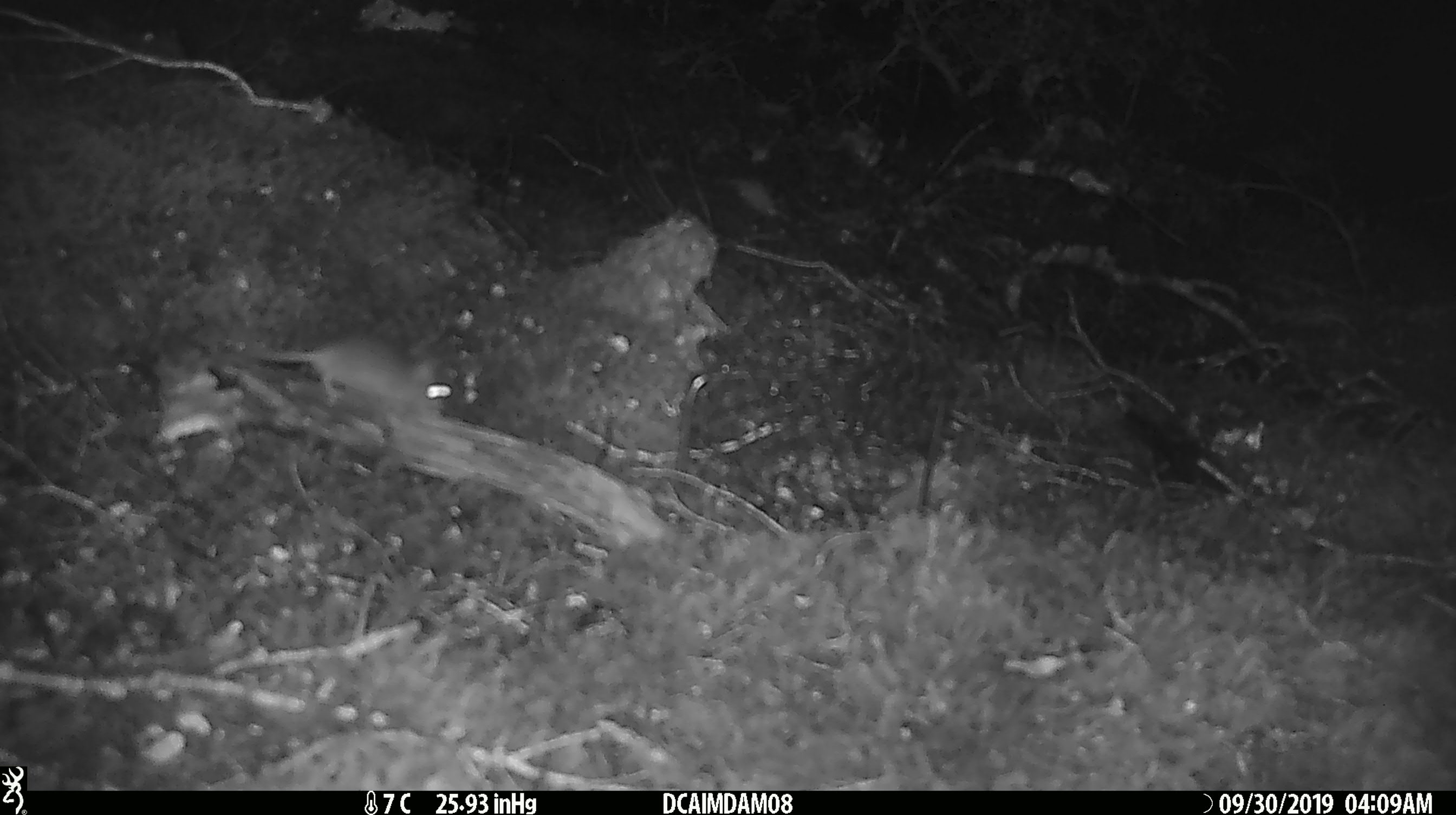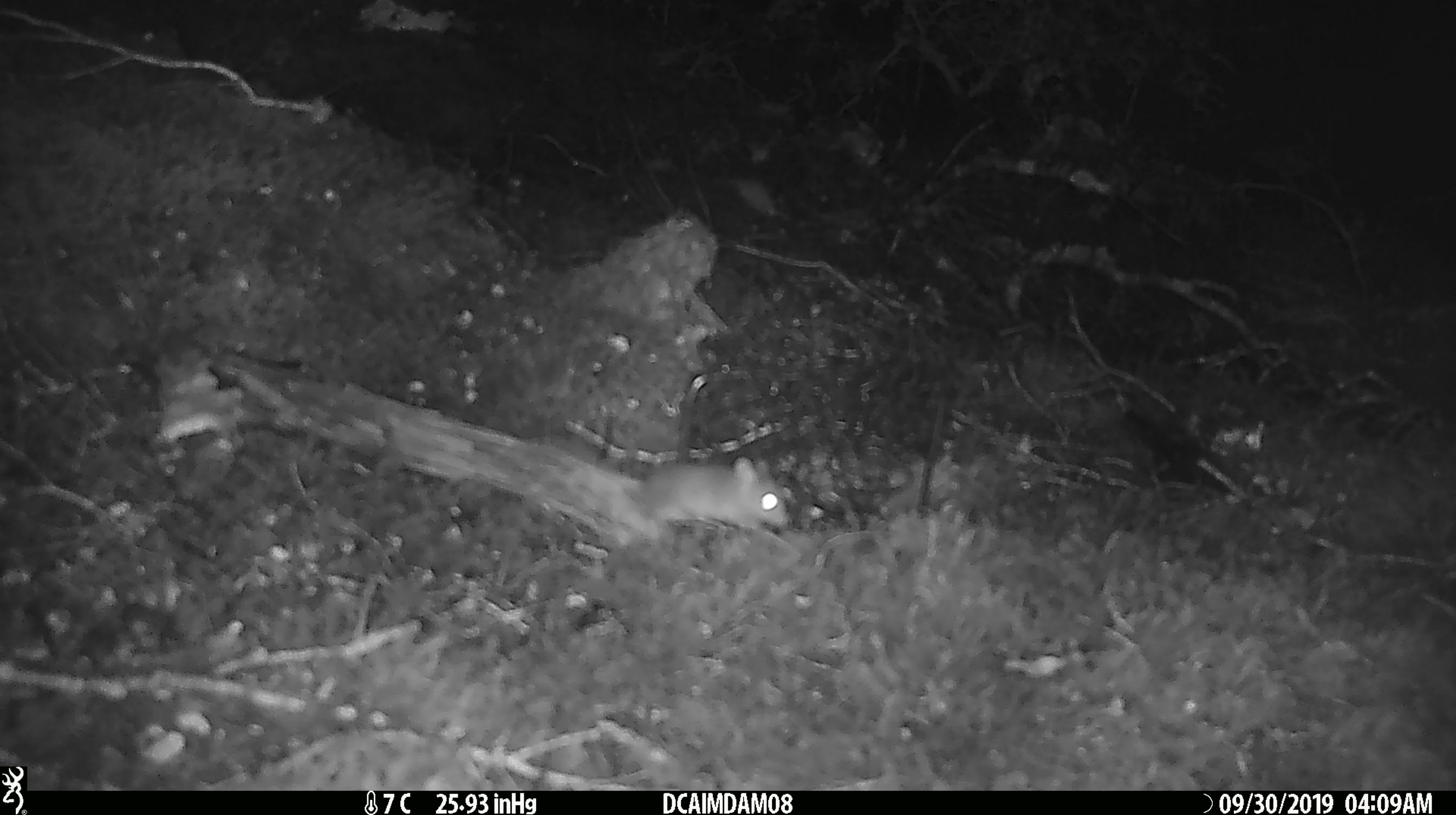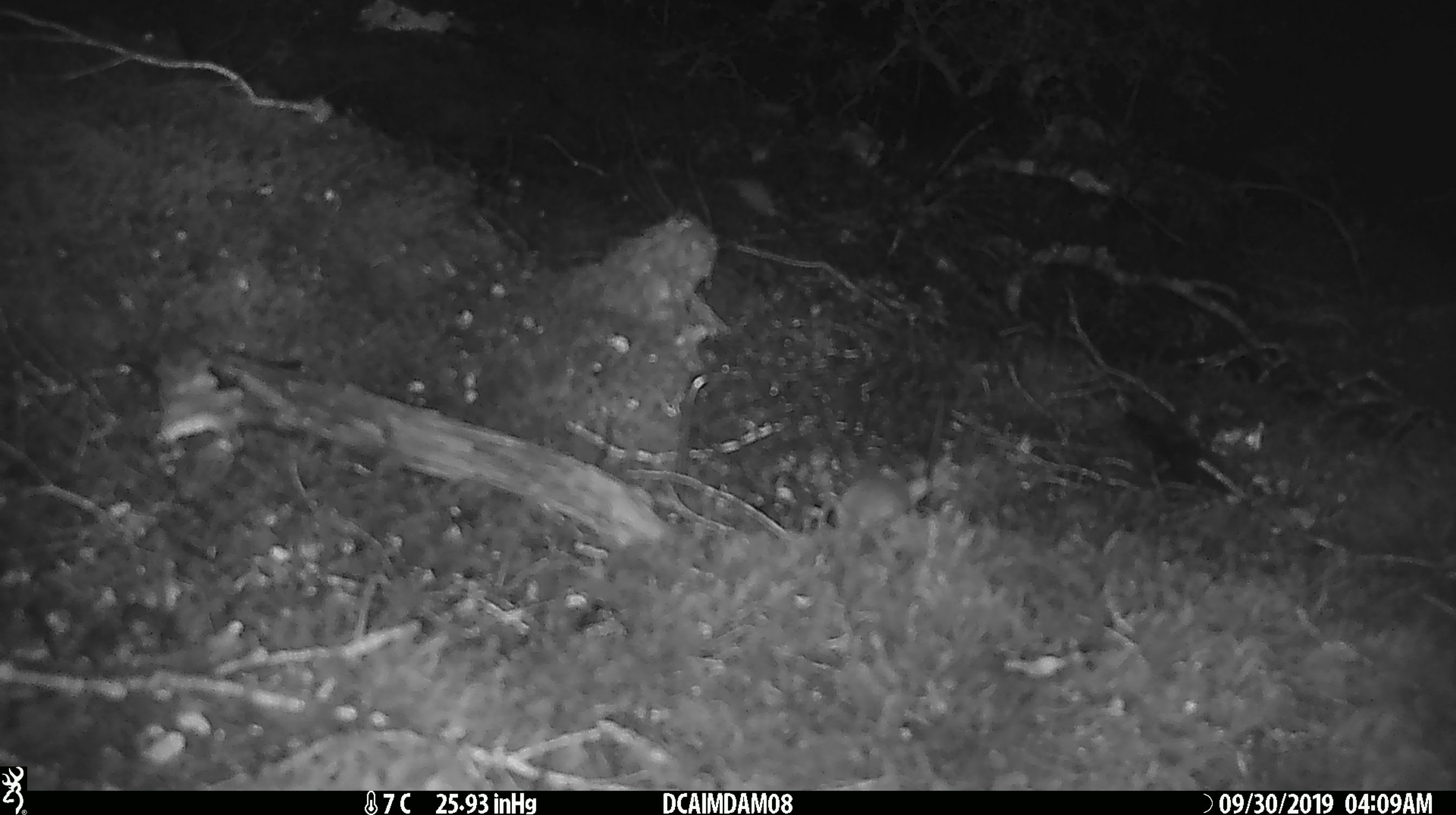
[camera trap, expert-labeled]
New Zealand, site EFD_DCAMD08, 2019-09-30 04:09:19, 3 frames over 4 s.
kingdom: Animalia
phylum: Chordata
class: Mammalia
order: Rodentia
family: Muridae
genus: Mus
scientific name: Mus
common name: mouse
Mouse (Mus).